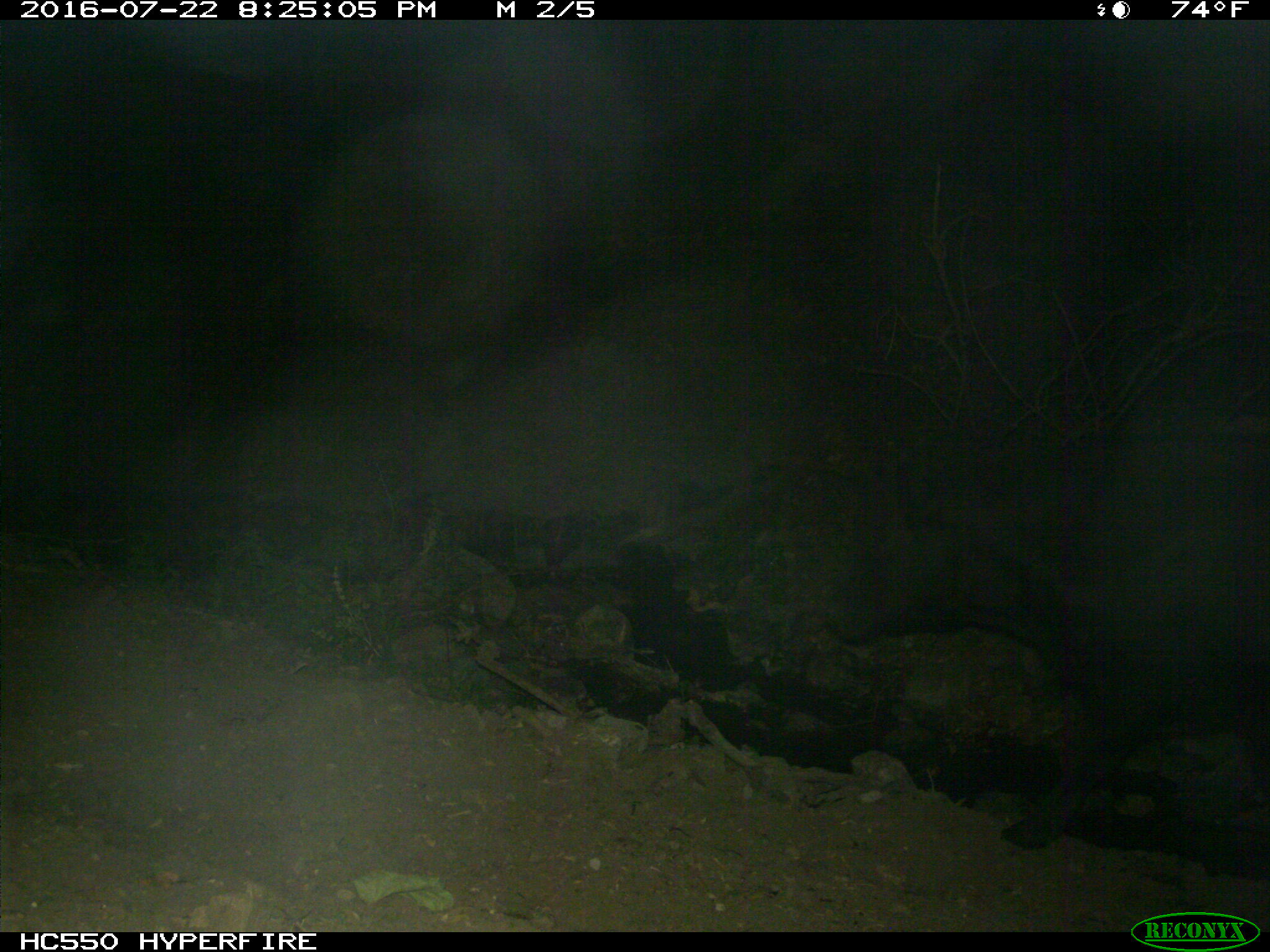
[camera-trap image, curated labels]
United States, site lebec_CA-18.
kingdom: Animalia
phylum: Chordata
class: Mammalia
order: Artiodactyla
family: Bovidae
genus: Bos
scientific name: Bos taurus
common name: domestic cow